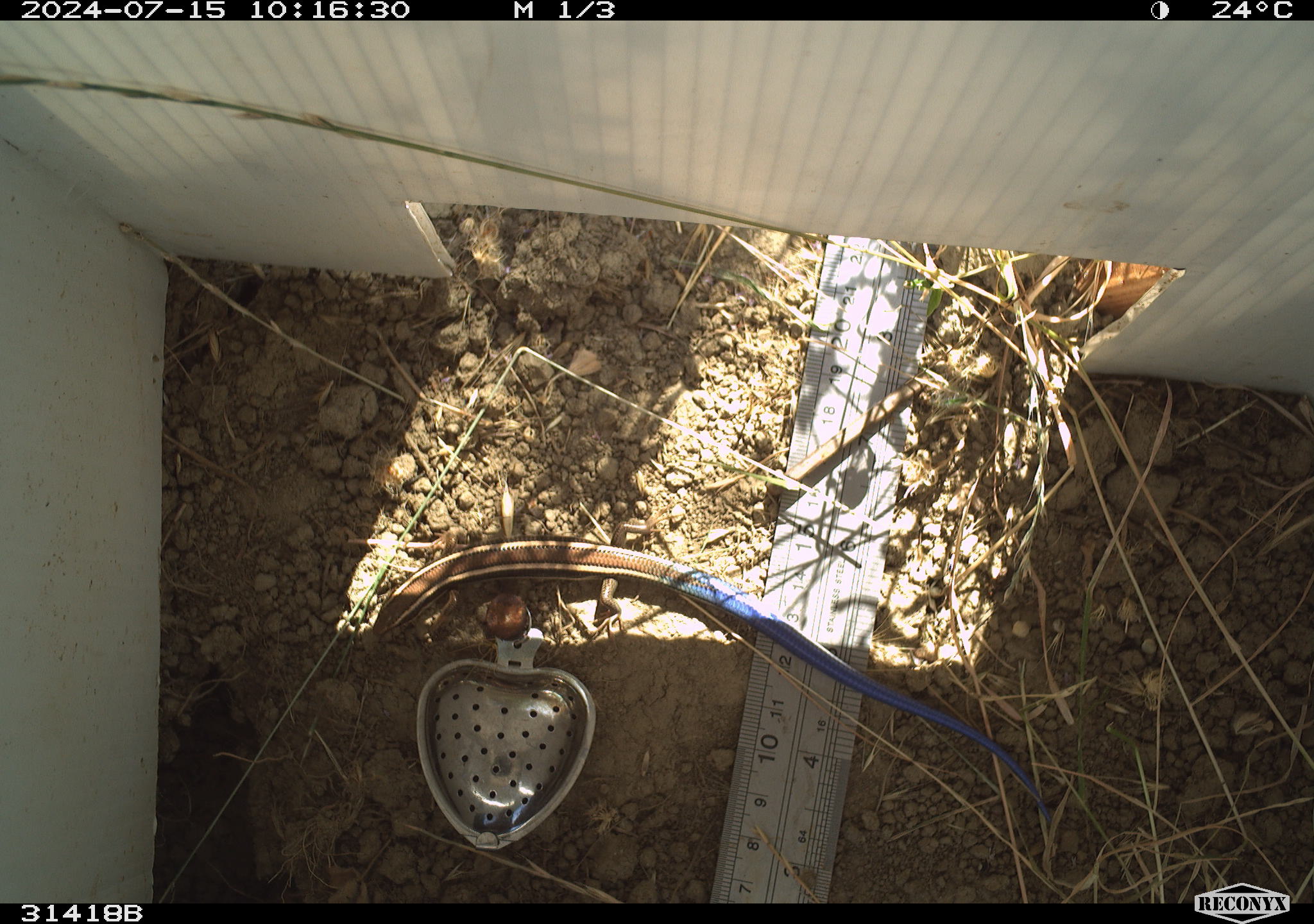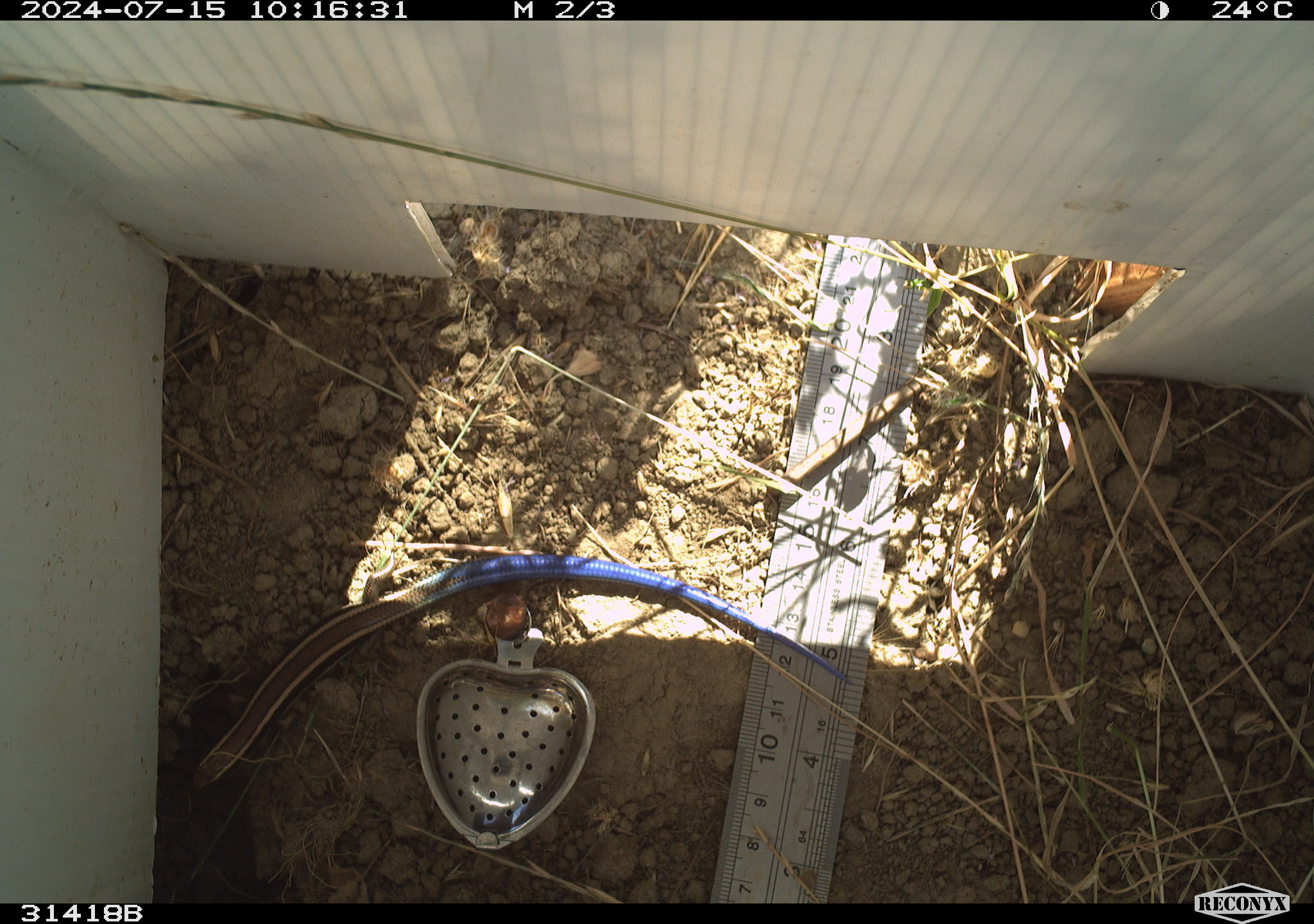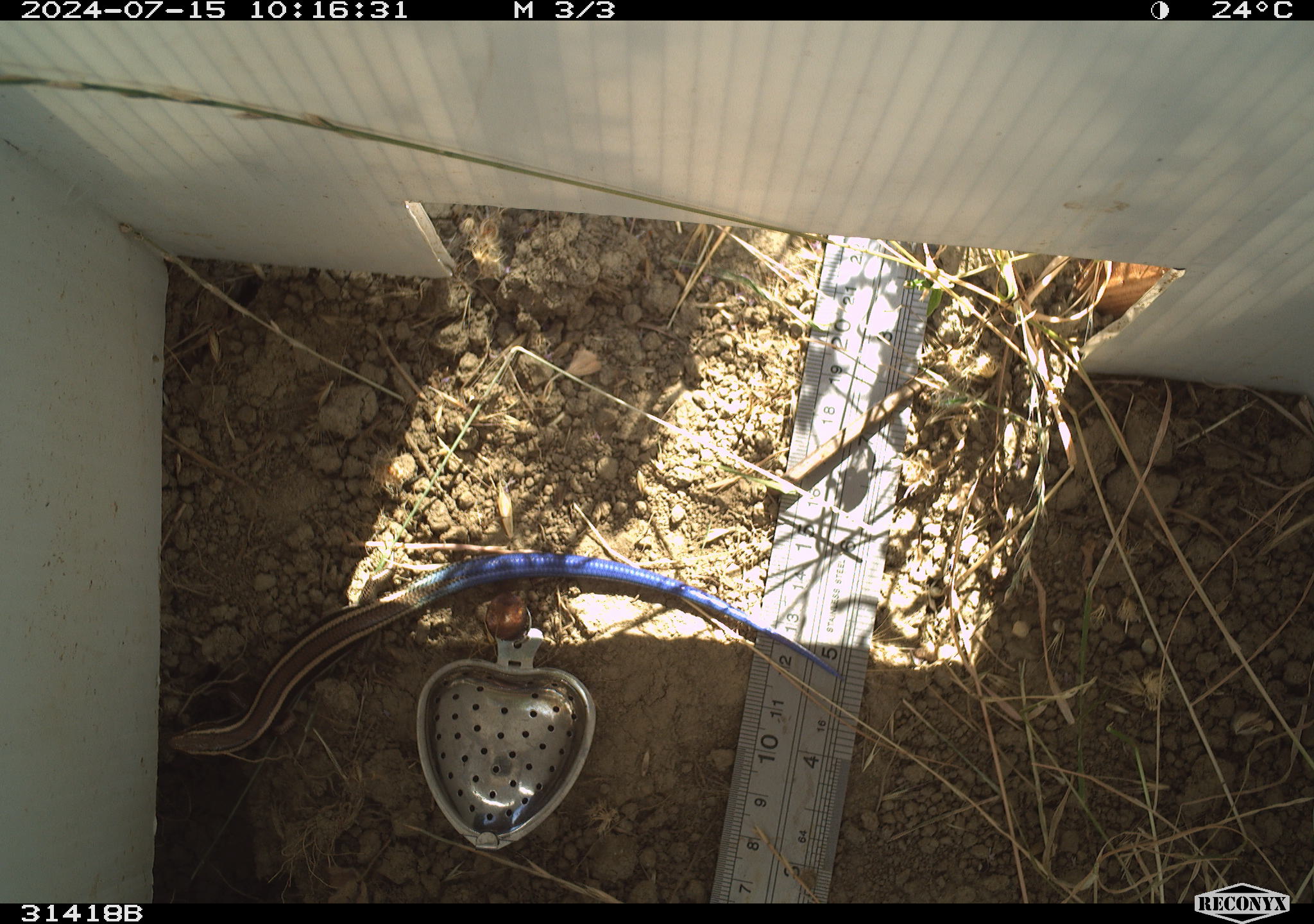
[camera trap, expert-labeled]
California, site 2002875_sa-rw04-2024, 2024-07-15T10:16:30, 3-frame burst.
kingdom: Animalia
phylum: Chordata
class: Reptilia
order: Squamata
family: Scincidae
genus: Plestiodon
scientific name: Plestiodon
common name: blue-tailed skinks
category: plestiodon species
Plestiodon species (blue-tailed skinks) (Plestiodon).